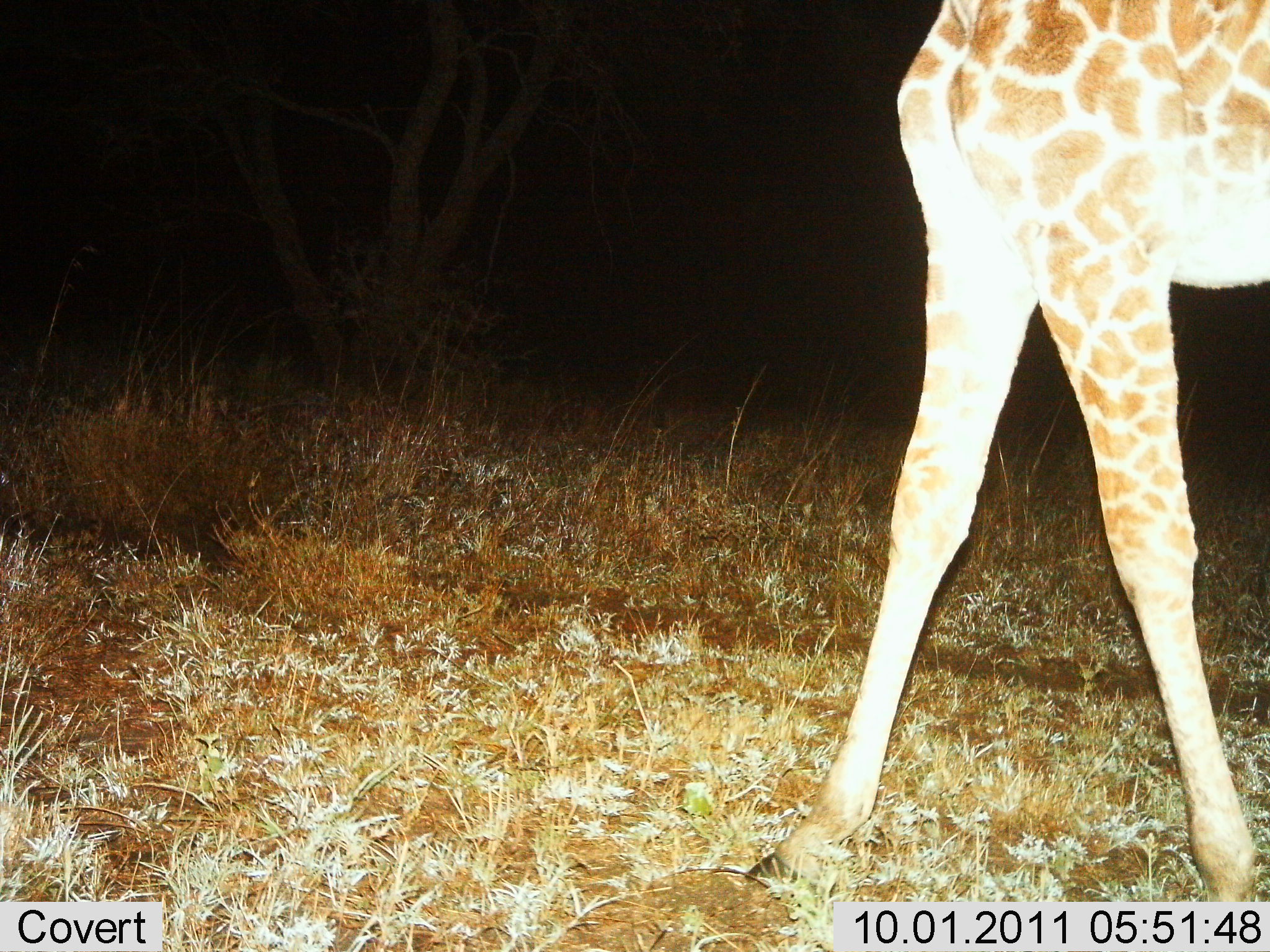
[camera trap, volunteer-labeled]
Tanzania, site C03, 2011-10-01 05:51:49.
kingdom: Animalia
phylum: Chordata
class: Mammalia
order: Artiodactyla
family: Giraffidae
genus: Giraffa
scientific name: Giraffa camelopardalis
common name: giraffe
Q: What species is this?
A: Giraffe (Giraffa camelopardalis).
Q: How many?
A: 1.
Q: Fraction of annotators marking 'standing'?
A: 73%.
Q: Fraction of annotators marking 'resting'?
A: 0%.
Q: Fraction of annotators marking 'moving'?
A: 33%.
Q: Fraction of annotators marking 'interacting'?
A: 0%.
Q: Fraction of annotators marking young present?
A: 0%.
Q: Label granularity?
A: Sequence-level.